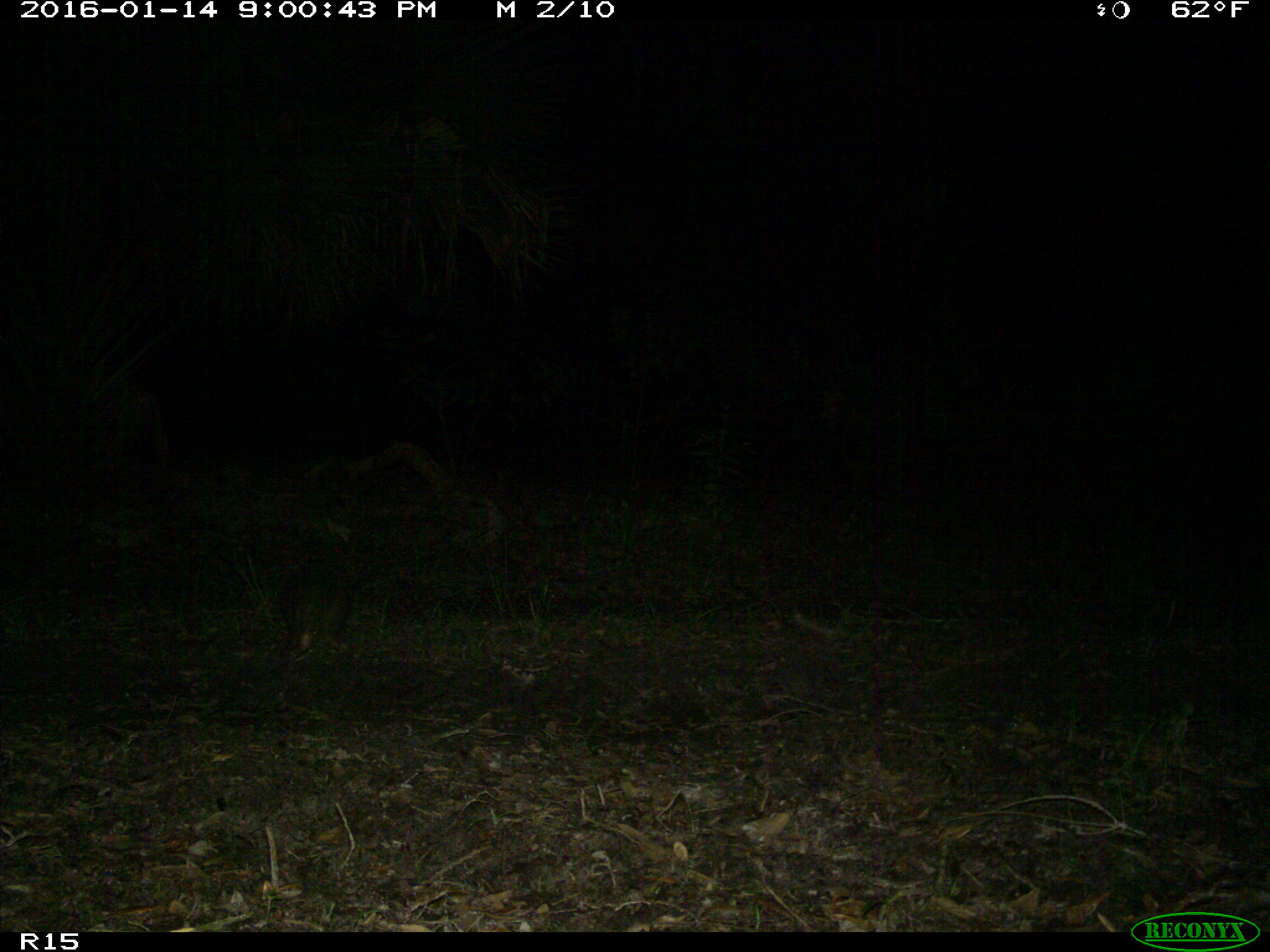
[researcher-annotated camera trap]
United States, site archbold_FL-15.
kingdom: Animalia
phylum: Chordata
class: Mammalia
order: Cingulata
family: Dasypodidae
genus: Dasypus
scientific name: Dasypus novemcinctus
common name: nine-banded armadillo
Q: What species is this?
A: Dasypus novemcinctus (nine-banded armadillo).